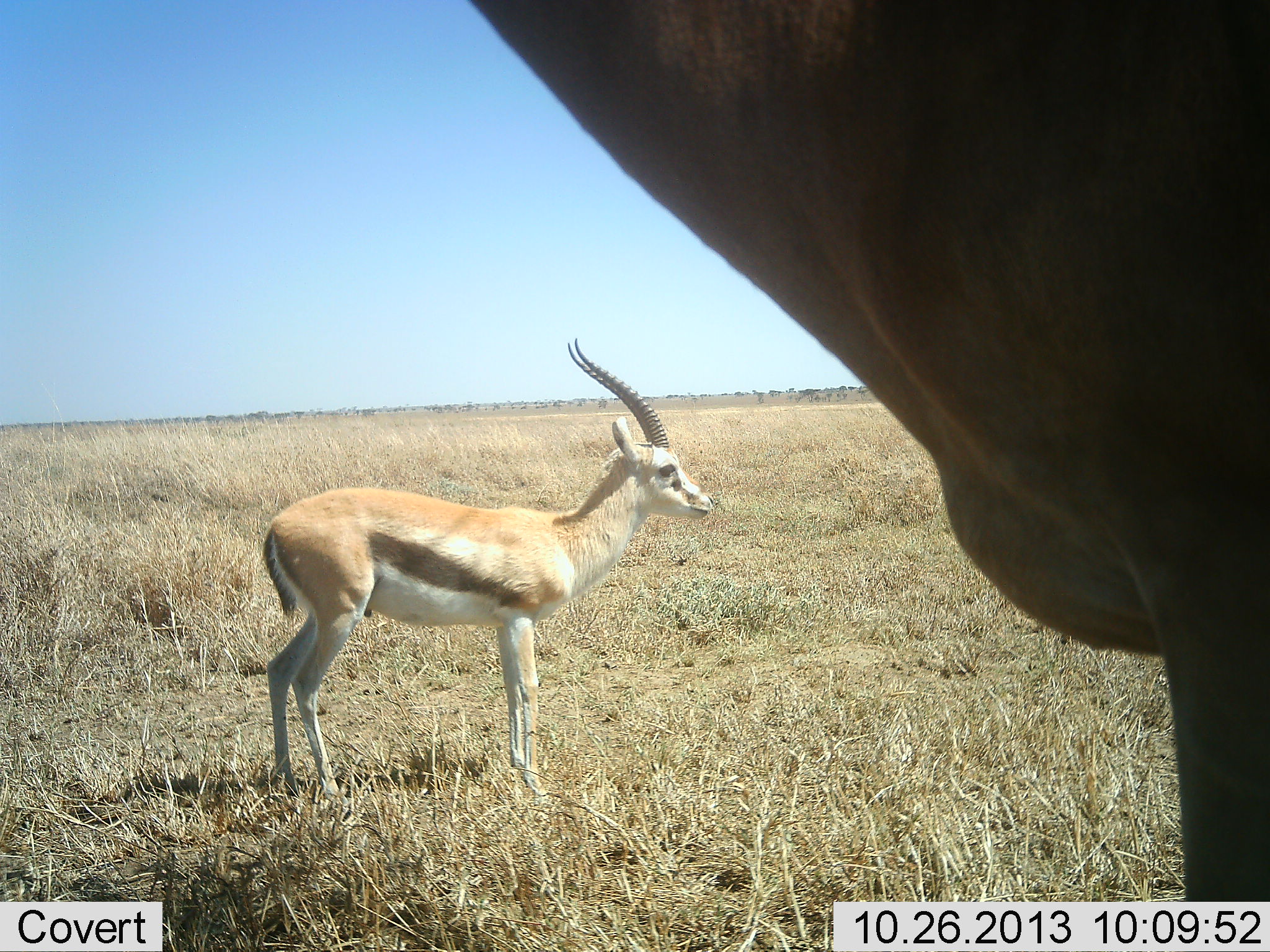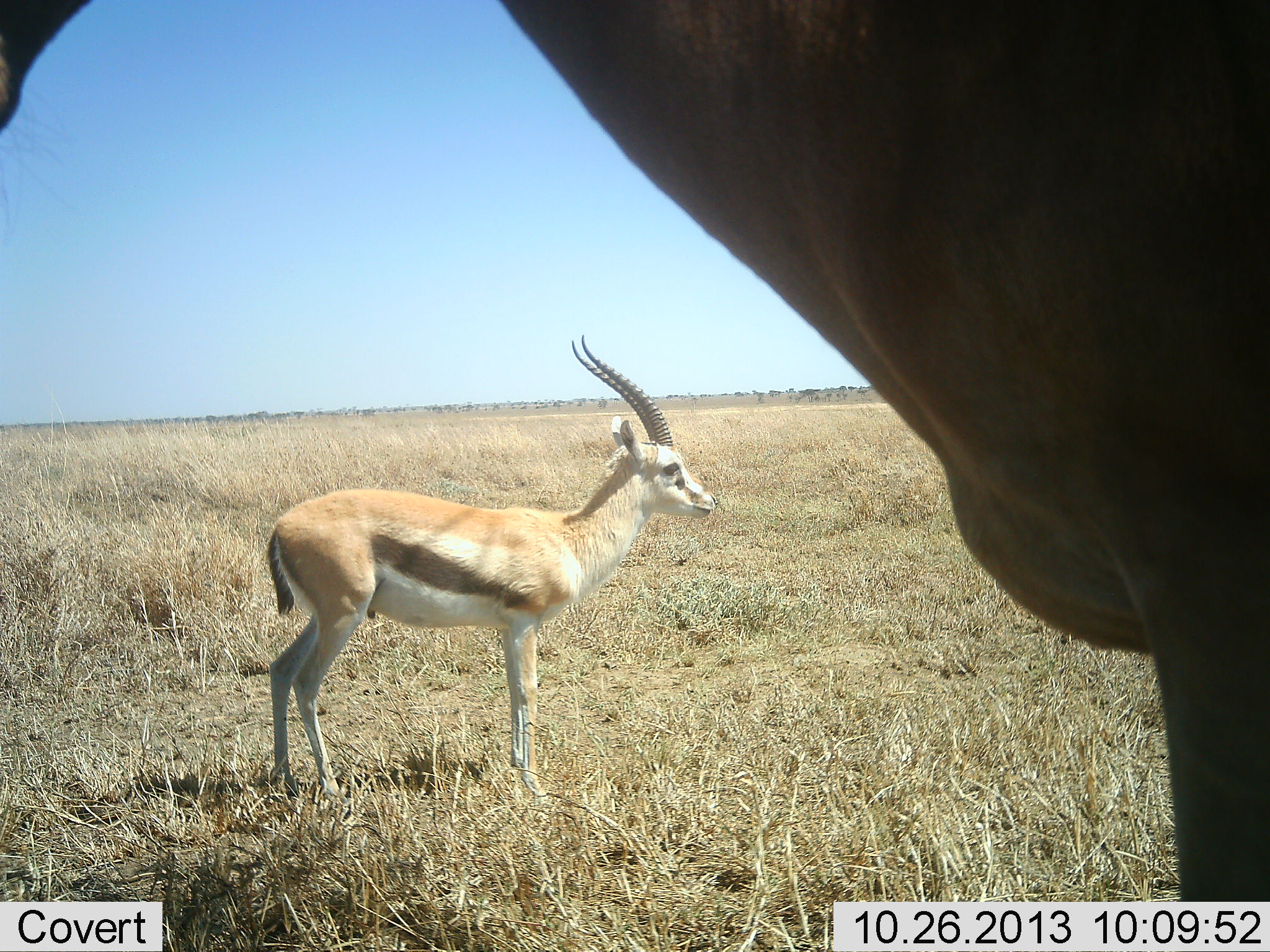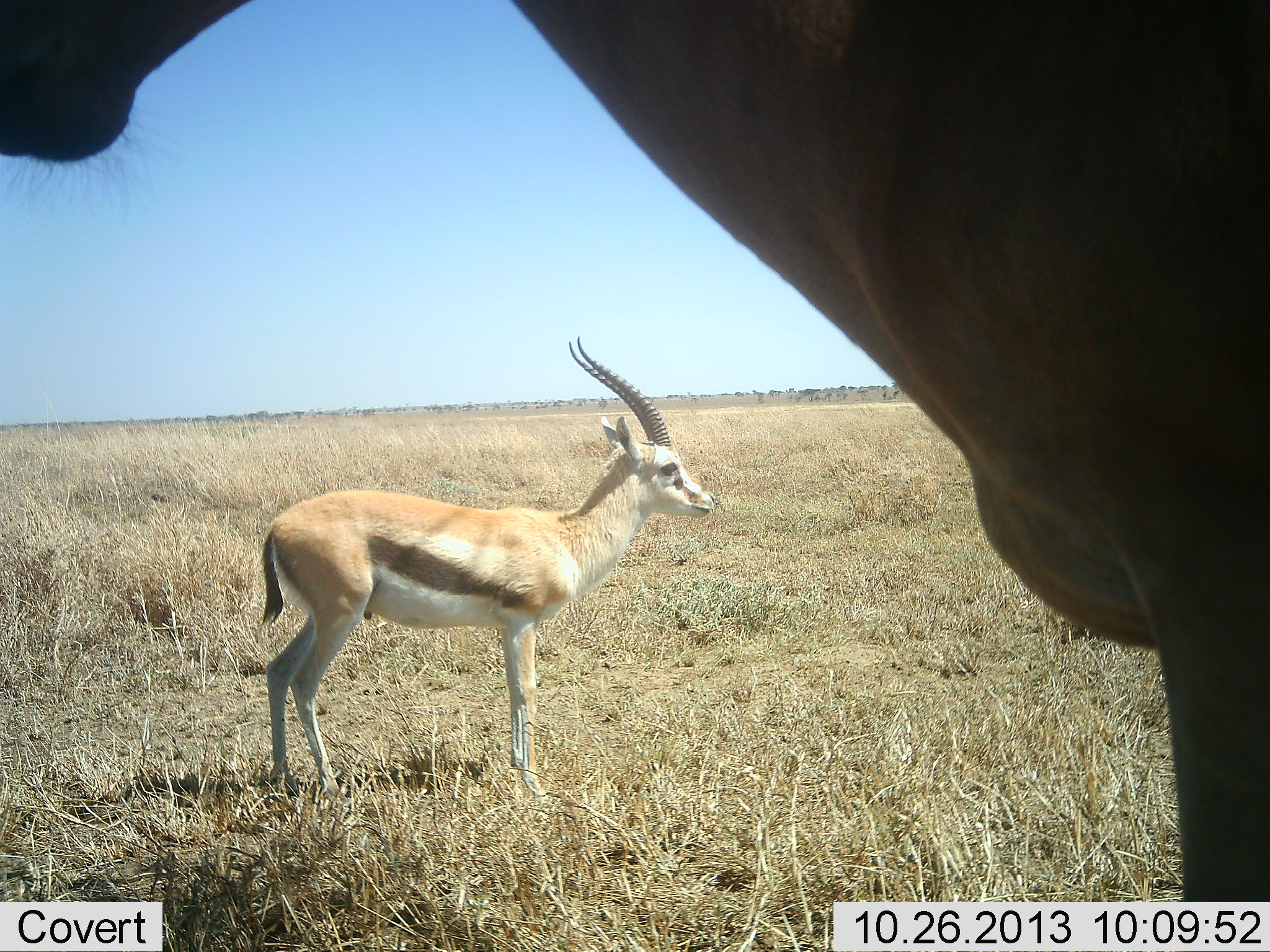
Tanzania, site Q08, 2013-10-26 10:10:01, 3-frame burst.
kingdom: Animalia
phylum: Chordata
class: Mammalia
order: Artiodactyla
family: Bovidae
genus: Eudorcas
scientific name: Eudorcas thomsonii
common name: thomson's gazelle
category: gazellethomsons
Gazellethomsons (thomson's gazelle) (Eudorcas thomsonii), count 1. Behavior (volunteer vote fractions): standing 100%, resting 0%, moving 0%, interacting 0%. Young present (vote fraction): 0%. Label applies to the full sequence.